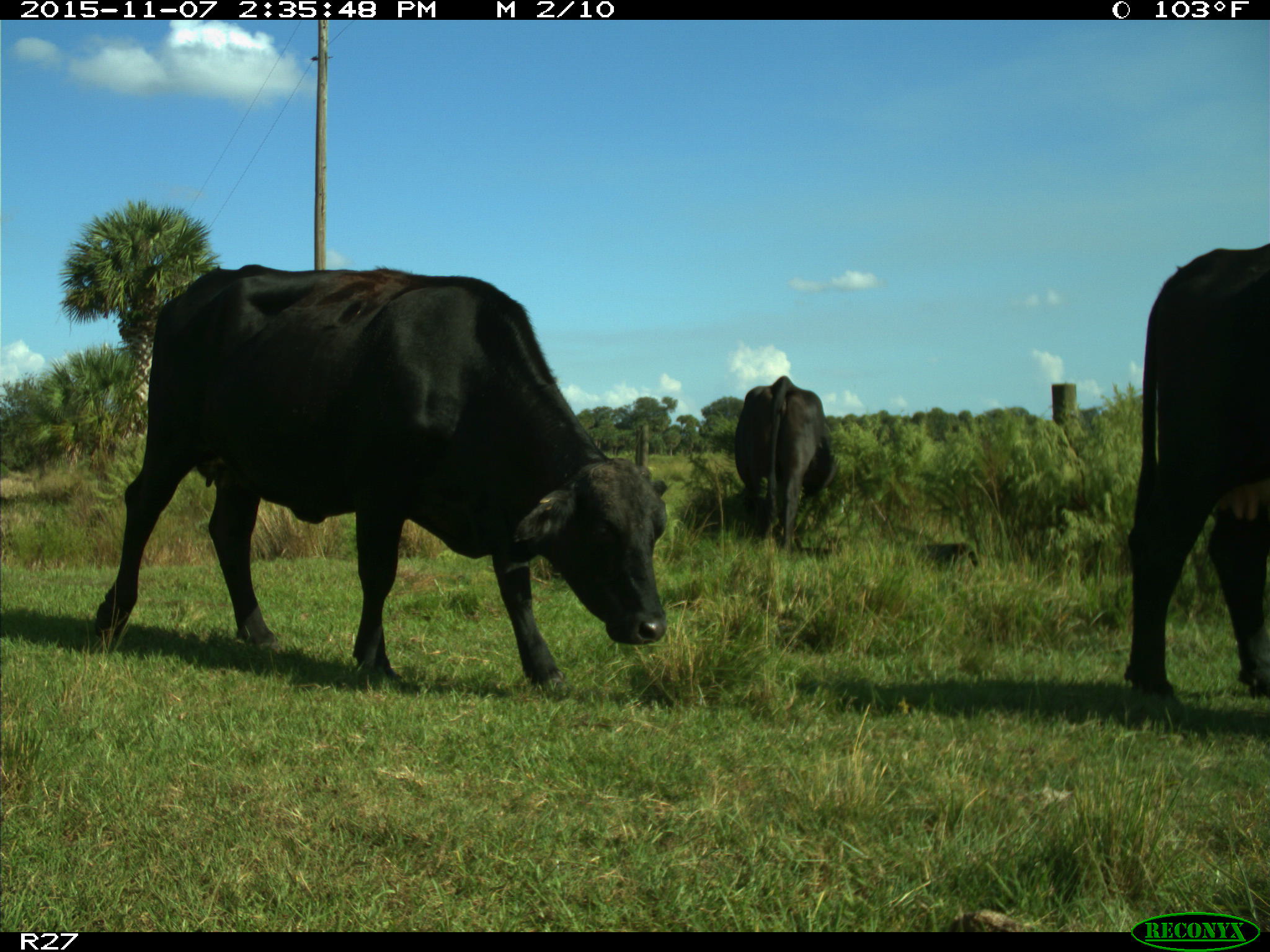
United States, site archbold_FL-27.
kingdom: Animalia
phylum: Chordata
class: Mammalia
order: Artiodactyla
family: Bovidae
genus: Bos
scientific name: Bos taurus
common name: domestic cow